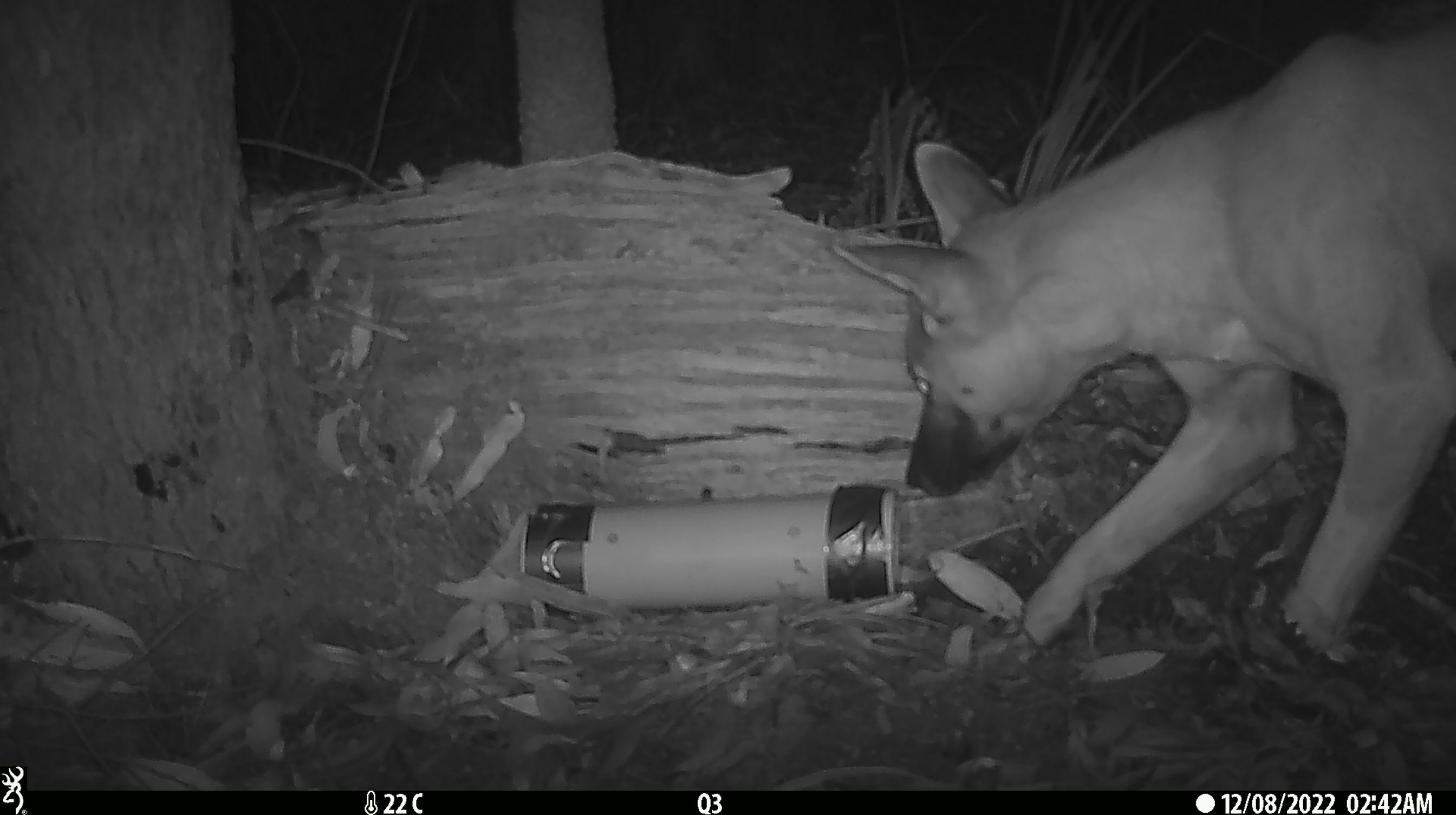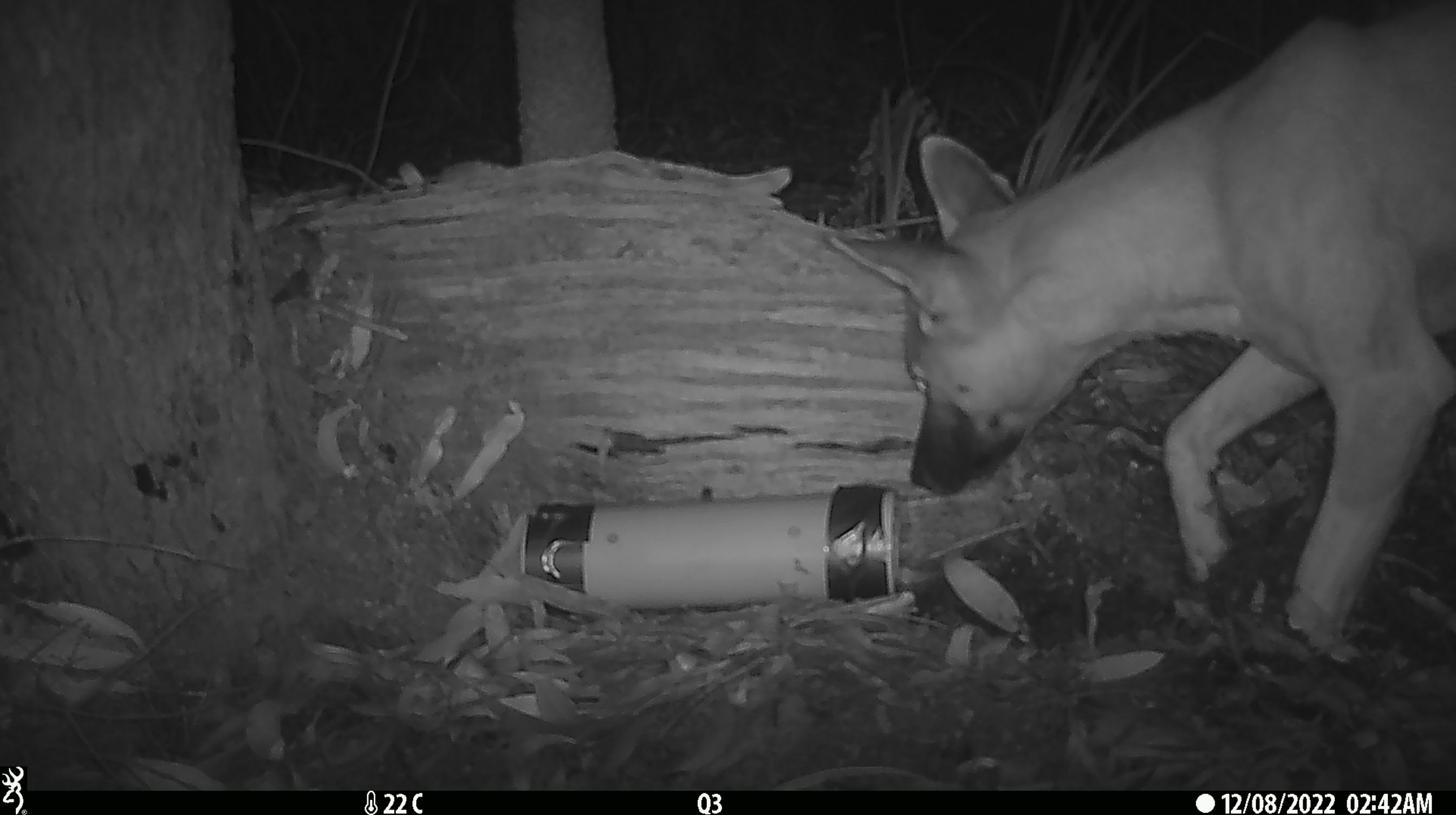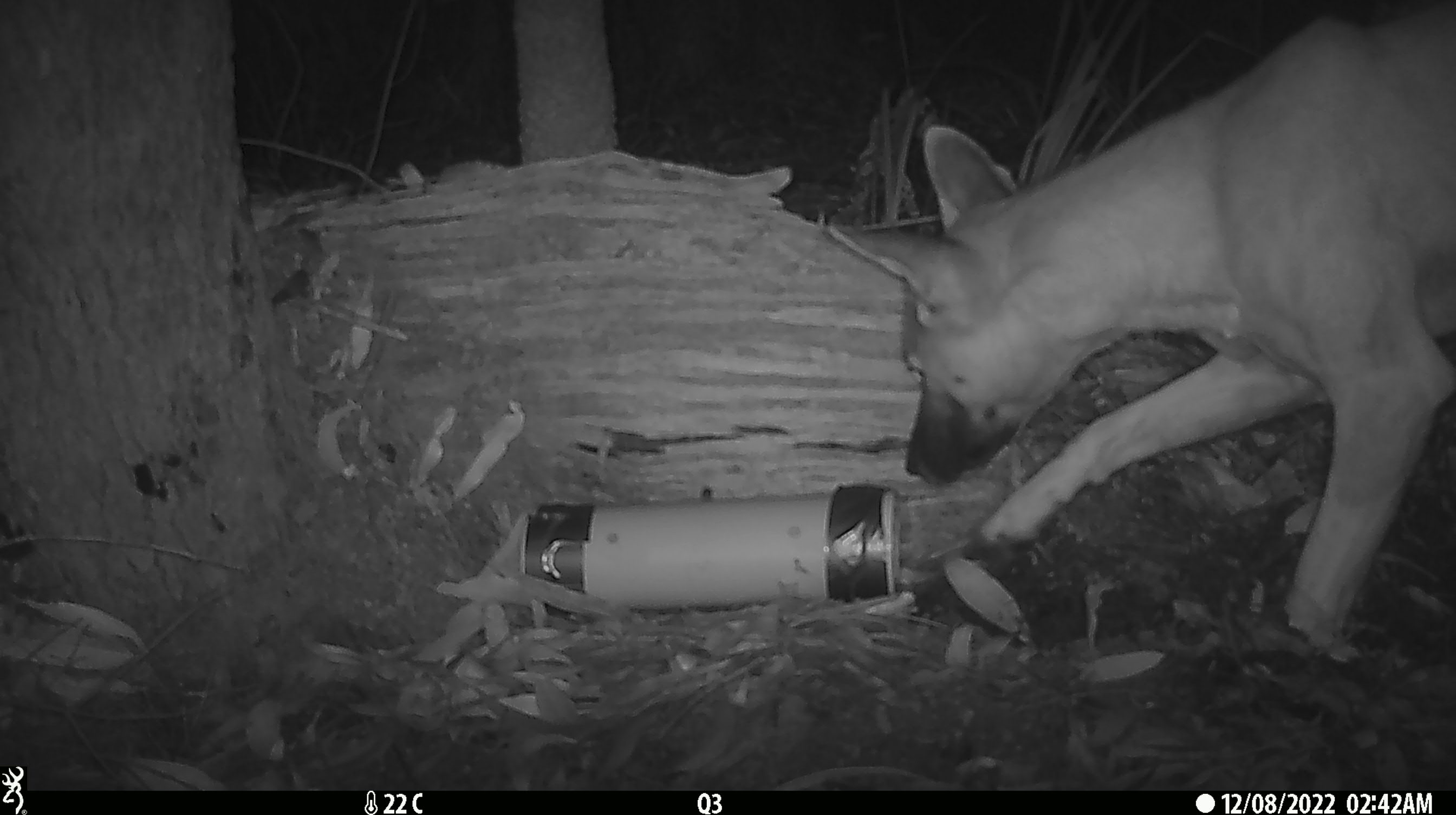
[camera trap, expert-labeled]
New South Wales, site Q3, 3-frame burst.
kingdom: Animalia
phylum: Chordata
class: Mammalia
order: Carnivora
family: Canidae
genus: Canis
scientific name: Canis familiaris dingo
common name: dingo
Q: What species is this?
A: Dingo (Canis familiaris dingo).